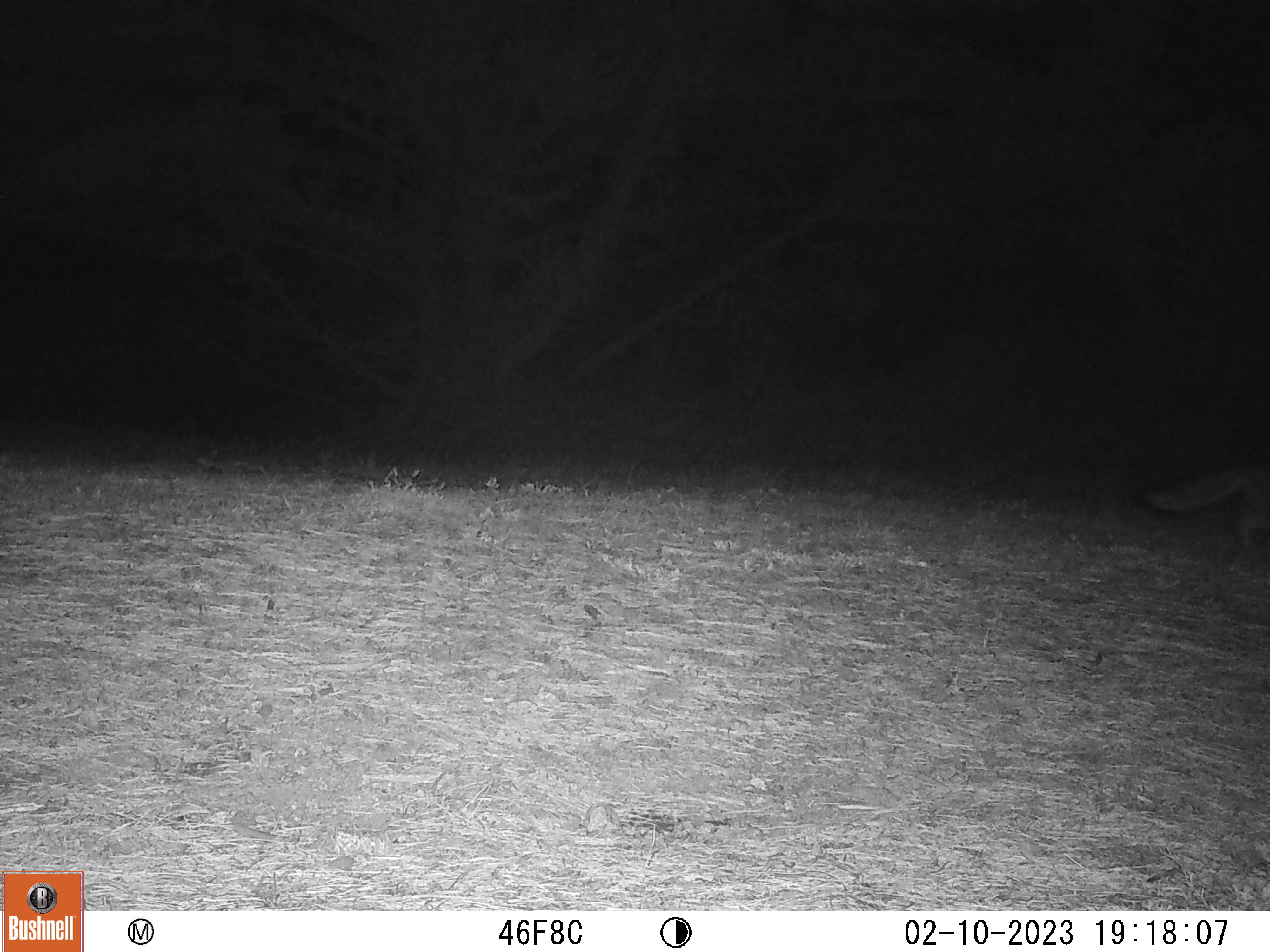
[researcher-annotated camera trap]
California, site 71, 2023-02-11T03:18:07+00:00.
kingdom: Animalia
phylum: Chordata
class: Mammalia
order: Carnivora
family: Canidae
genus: Urocyon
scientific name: Urocyon cinereoargenteus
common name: gray fox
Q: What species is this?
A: Gray fox (Urocyon cinereoargenteus).